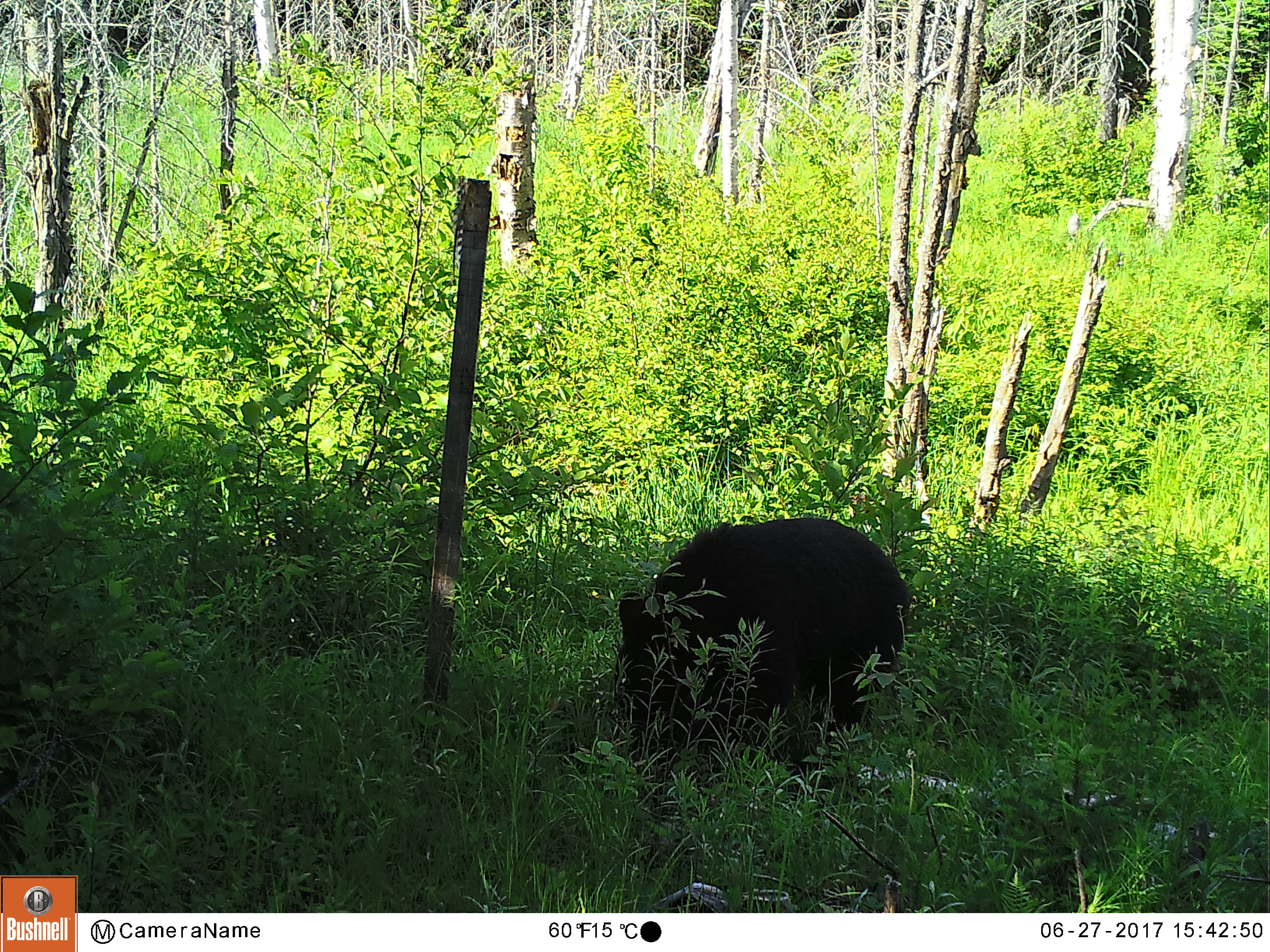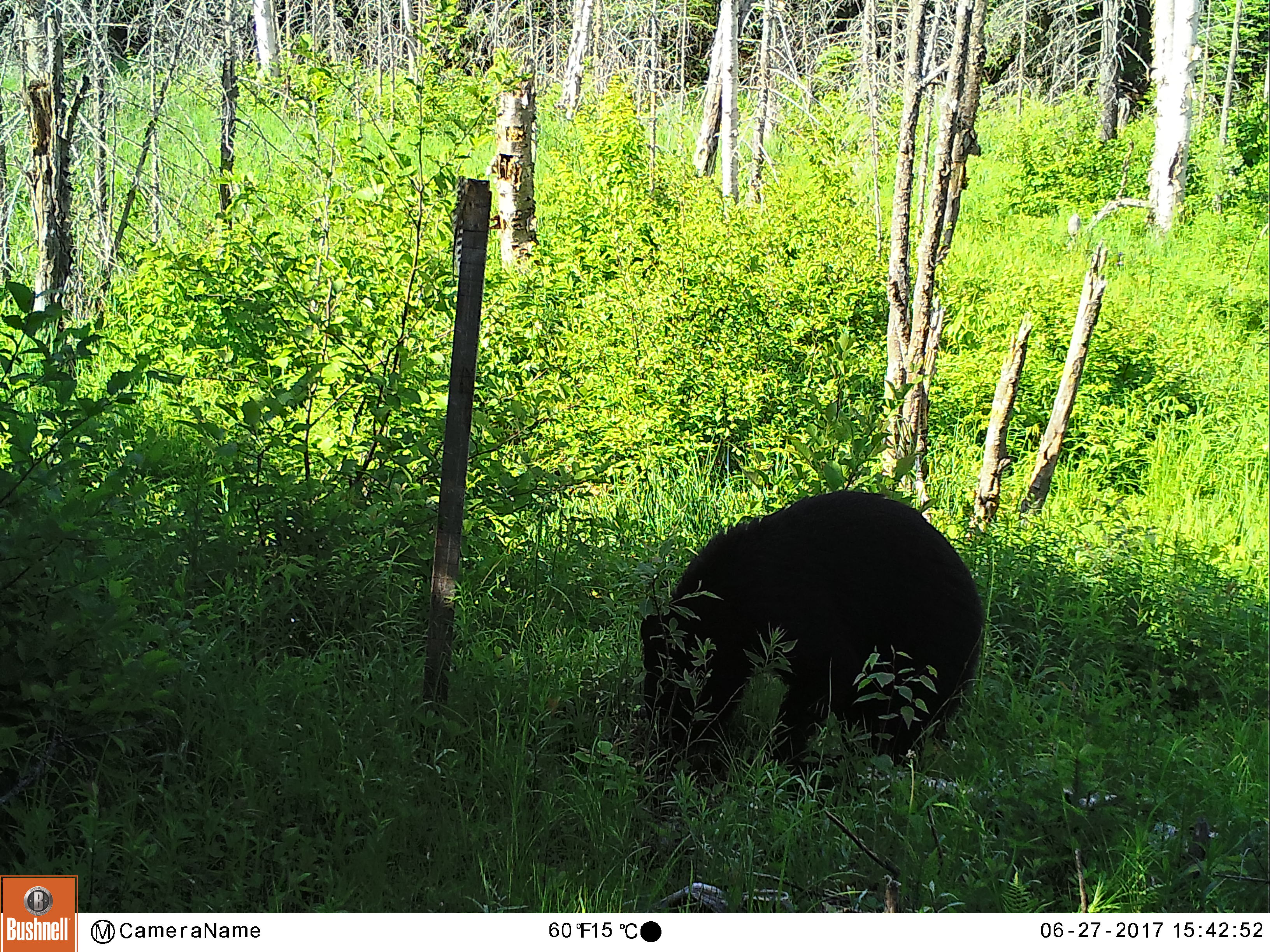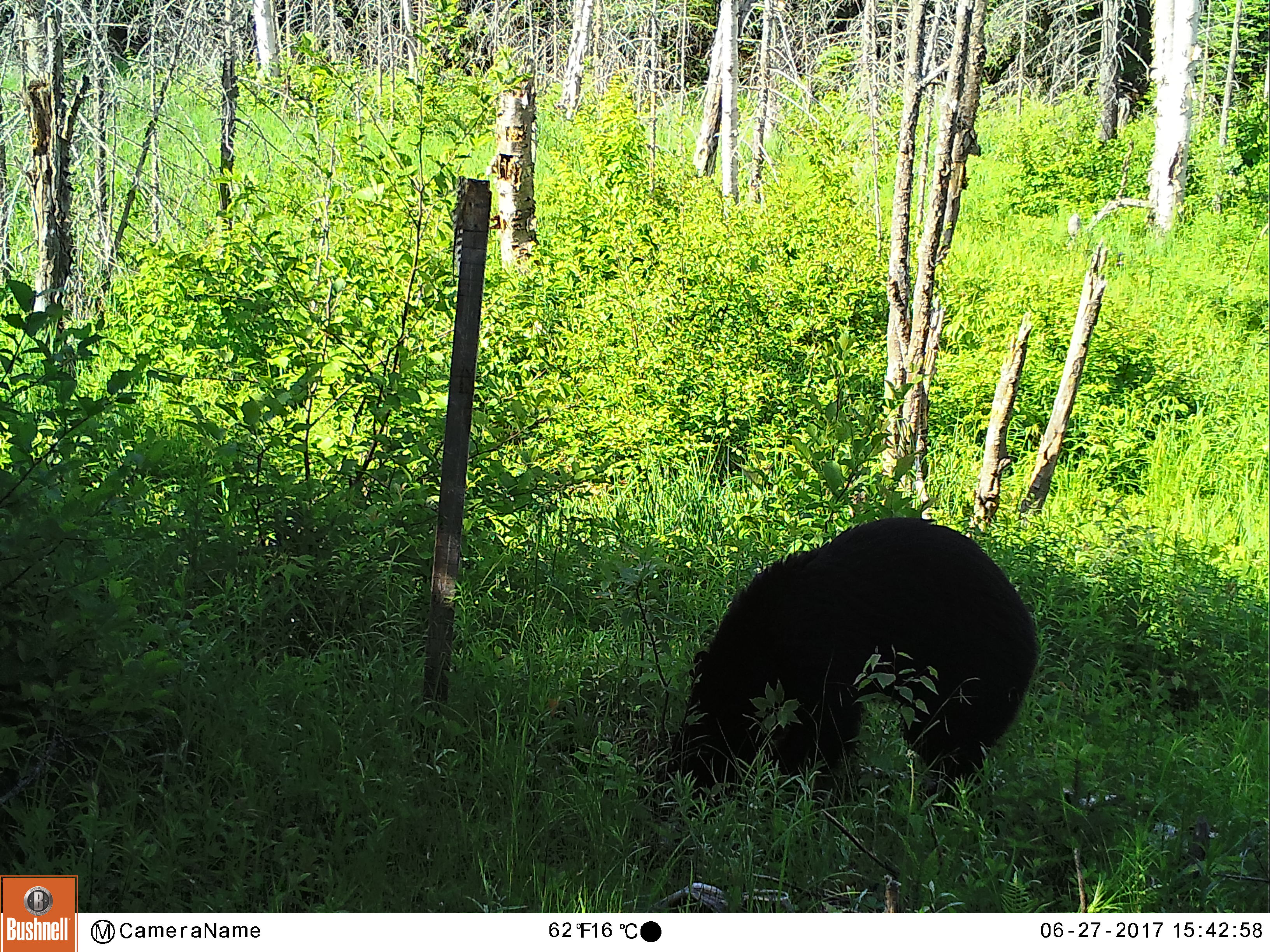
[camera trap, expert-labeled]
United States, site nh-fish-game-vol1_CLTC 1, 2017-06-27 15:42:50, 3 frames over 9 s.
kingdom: Animalia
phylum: Chordata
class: Mammalia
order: Carnivora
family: Ursidae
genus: Ursus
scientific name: Ursus americanus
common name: black bear